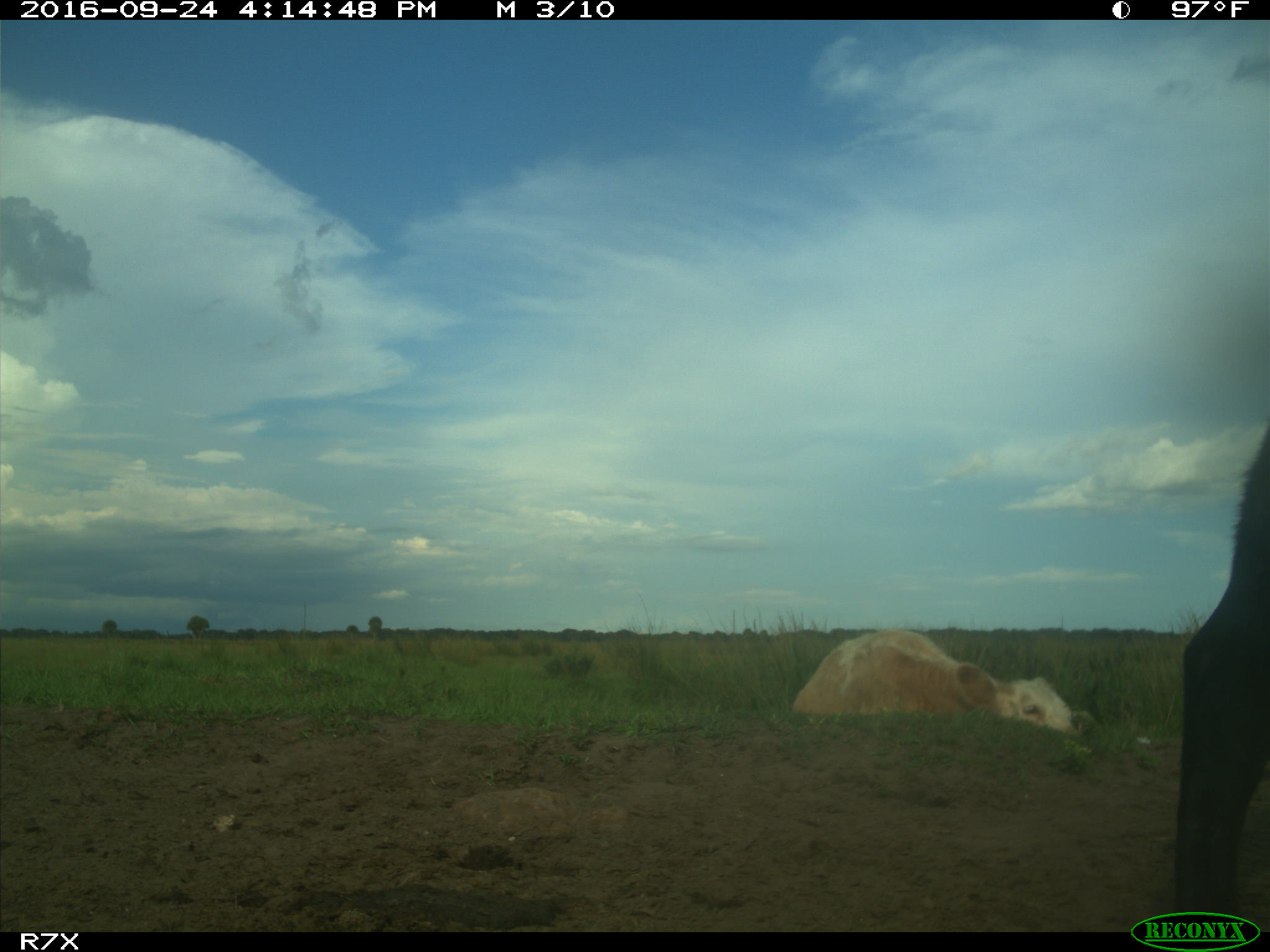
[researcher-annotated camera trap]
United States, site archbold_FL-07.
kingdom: Animalia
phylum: Chordata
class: Mammalia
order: Artiodactyla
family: Bovidae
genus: Bos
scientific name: Bos taurus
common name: domestic cow